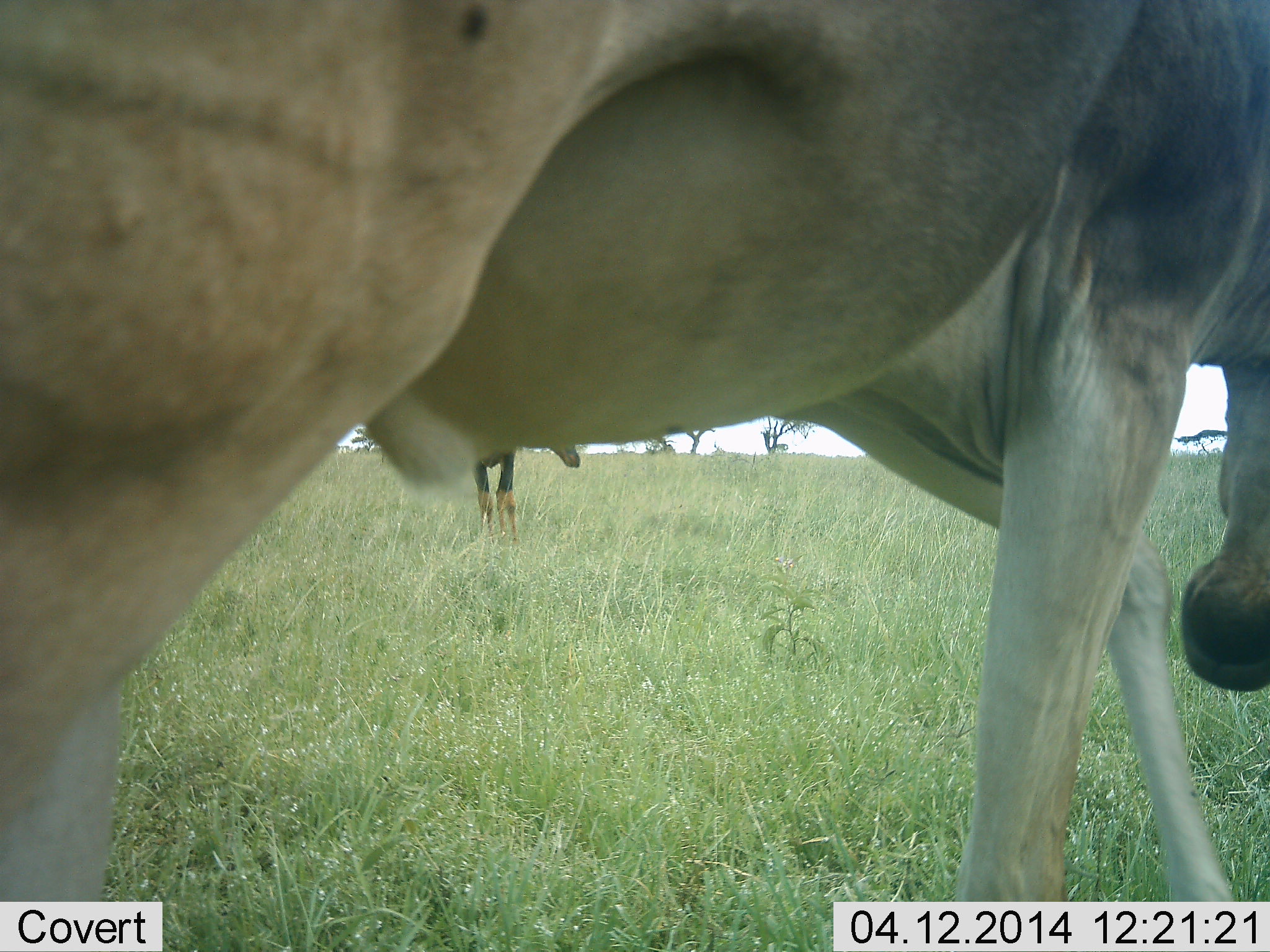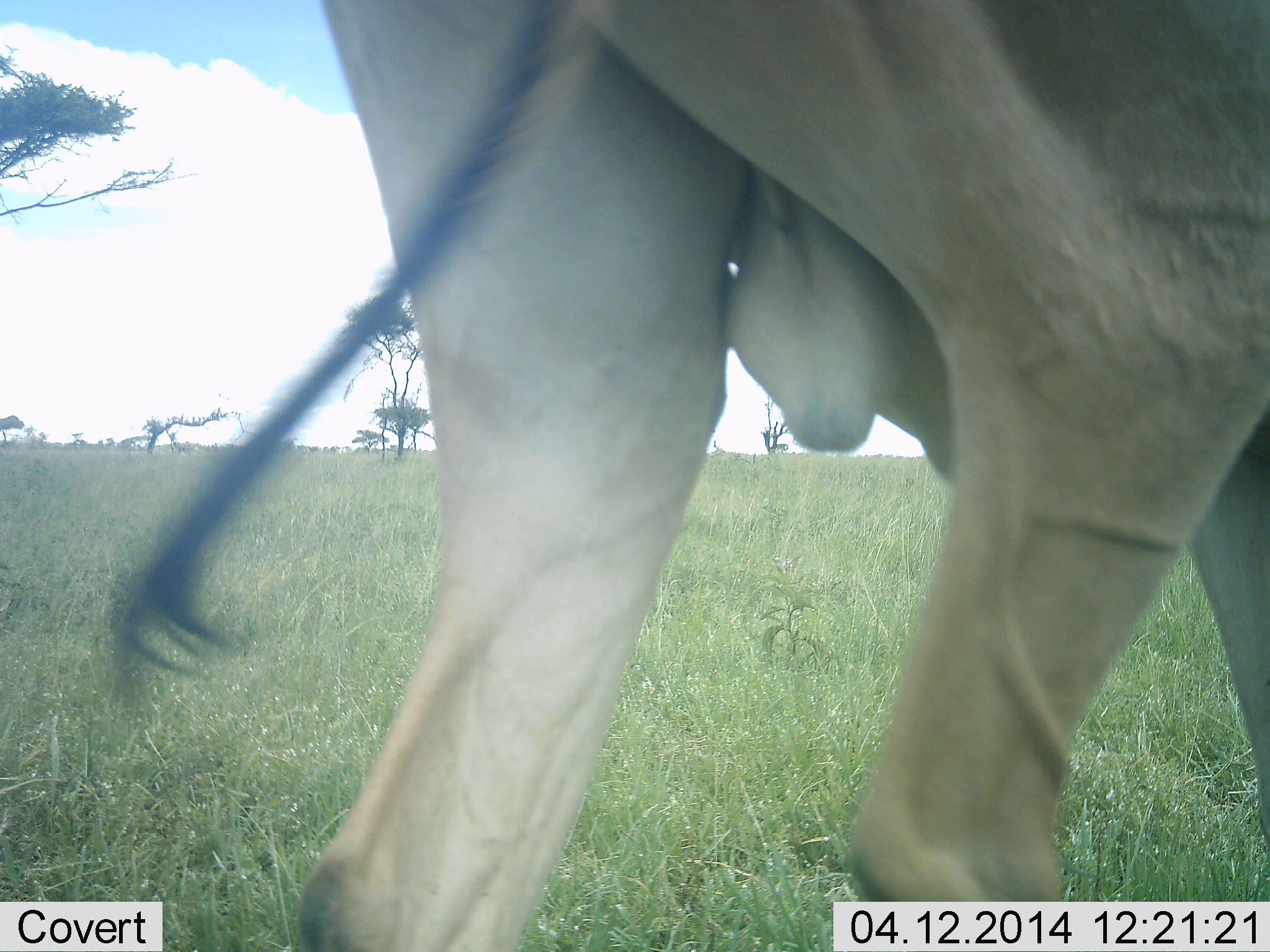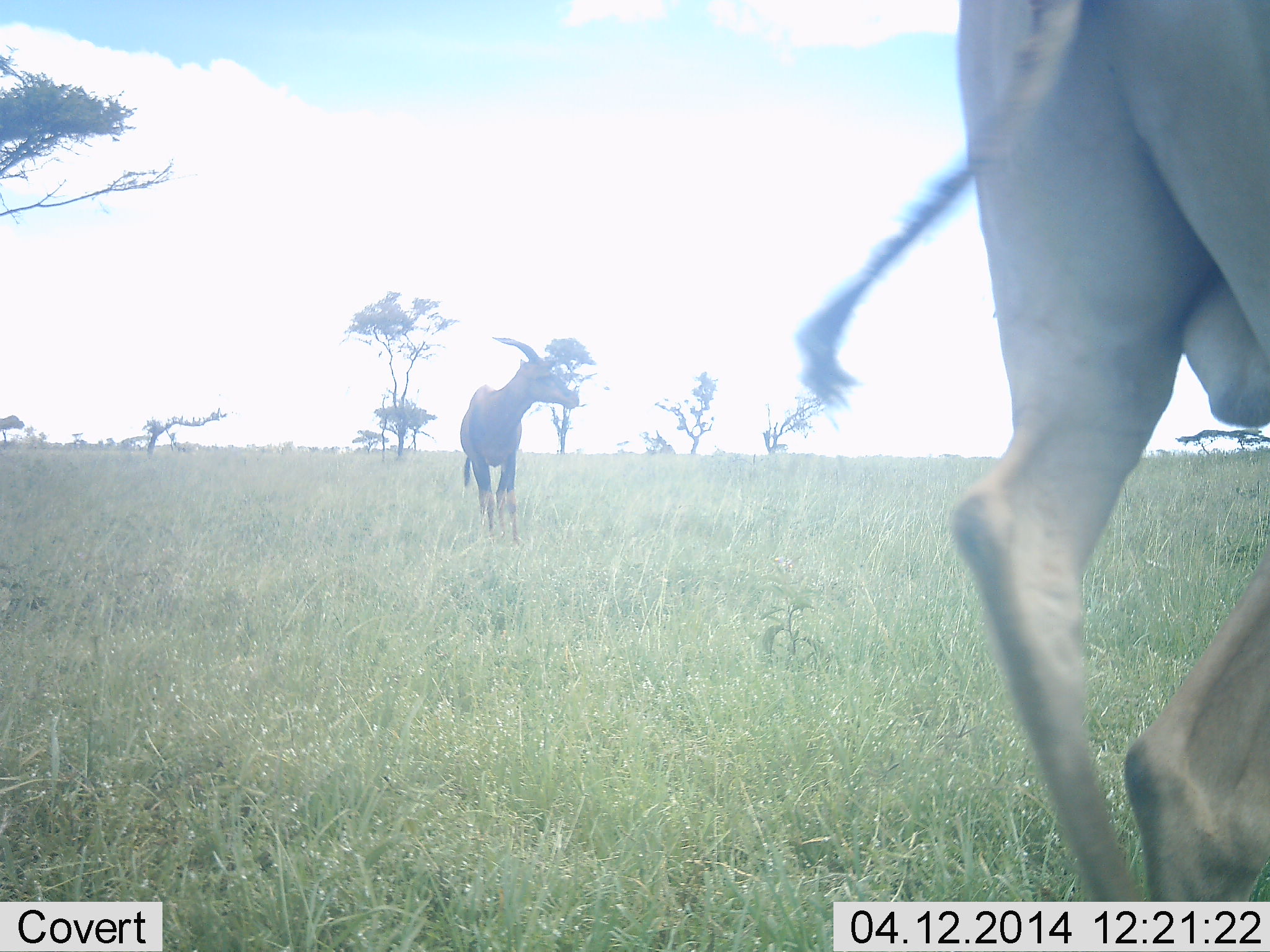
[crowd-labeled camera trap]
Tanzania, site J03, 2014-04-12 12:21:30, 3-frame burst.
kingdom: Animalia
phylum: Chordata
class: Mammalia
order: Artiodactyla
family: Bovidae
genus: Damaliscus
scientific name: Damaliscus lunatus jimela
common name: topi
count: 2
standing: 95%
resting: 0%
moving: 53%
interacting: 0%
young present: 0%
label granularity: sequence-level